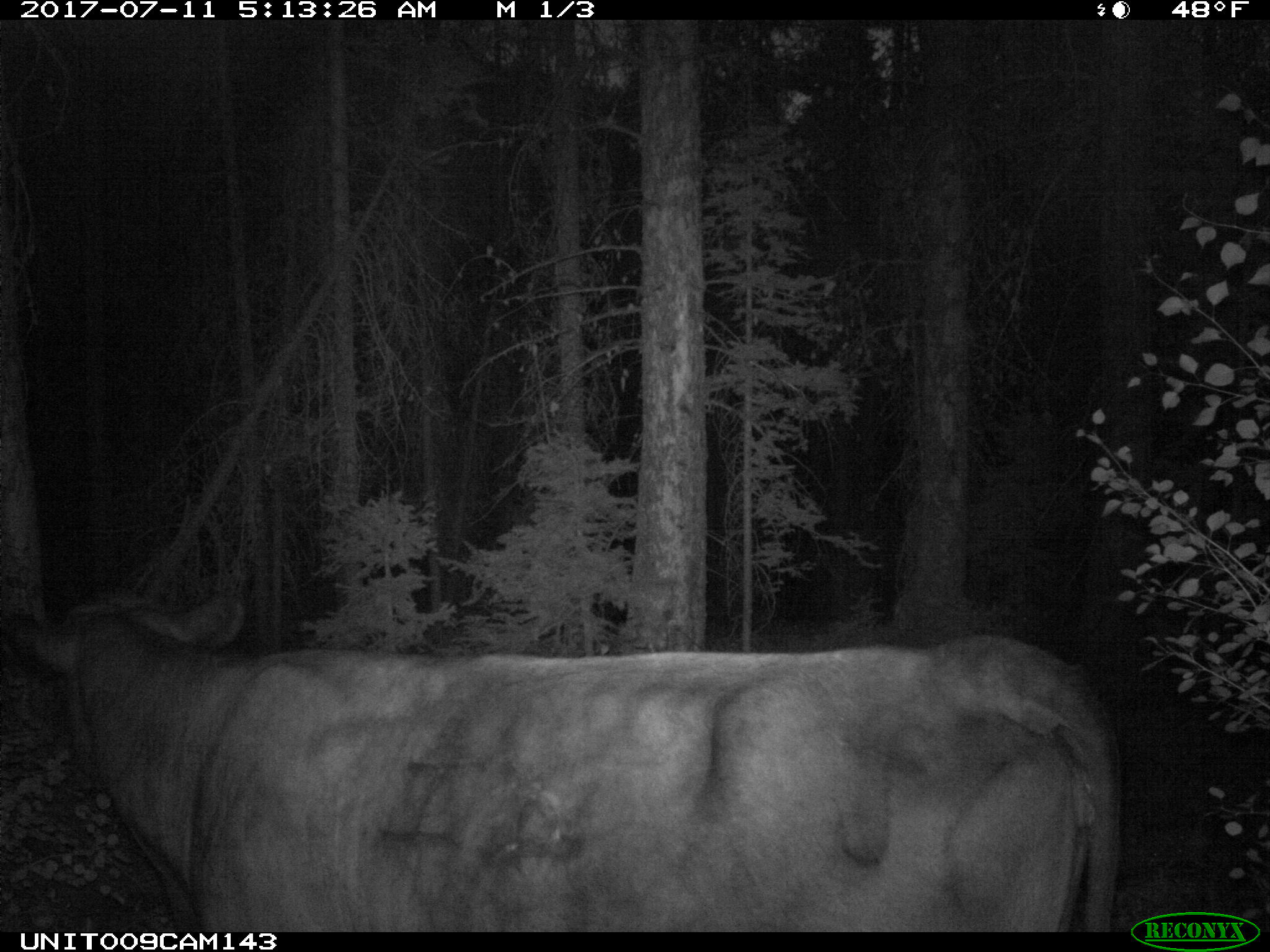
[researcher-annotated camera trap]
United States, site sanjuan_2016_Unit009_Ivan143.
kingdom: Animalia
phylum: Chordata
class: Mammalia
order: Artiodactyla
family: Bovidae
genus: Bos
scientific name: Bos taurus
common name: domestic cow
Bos taurus (domestic cow).